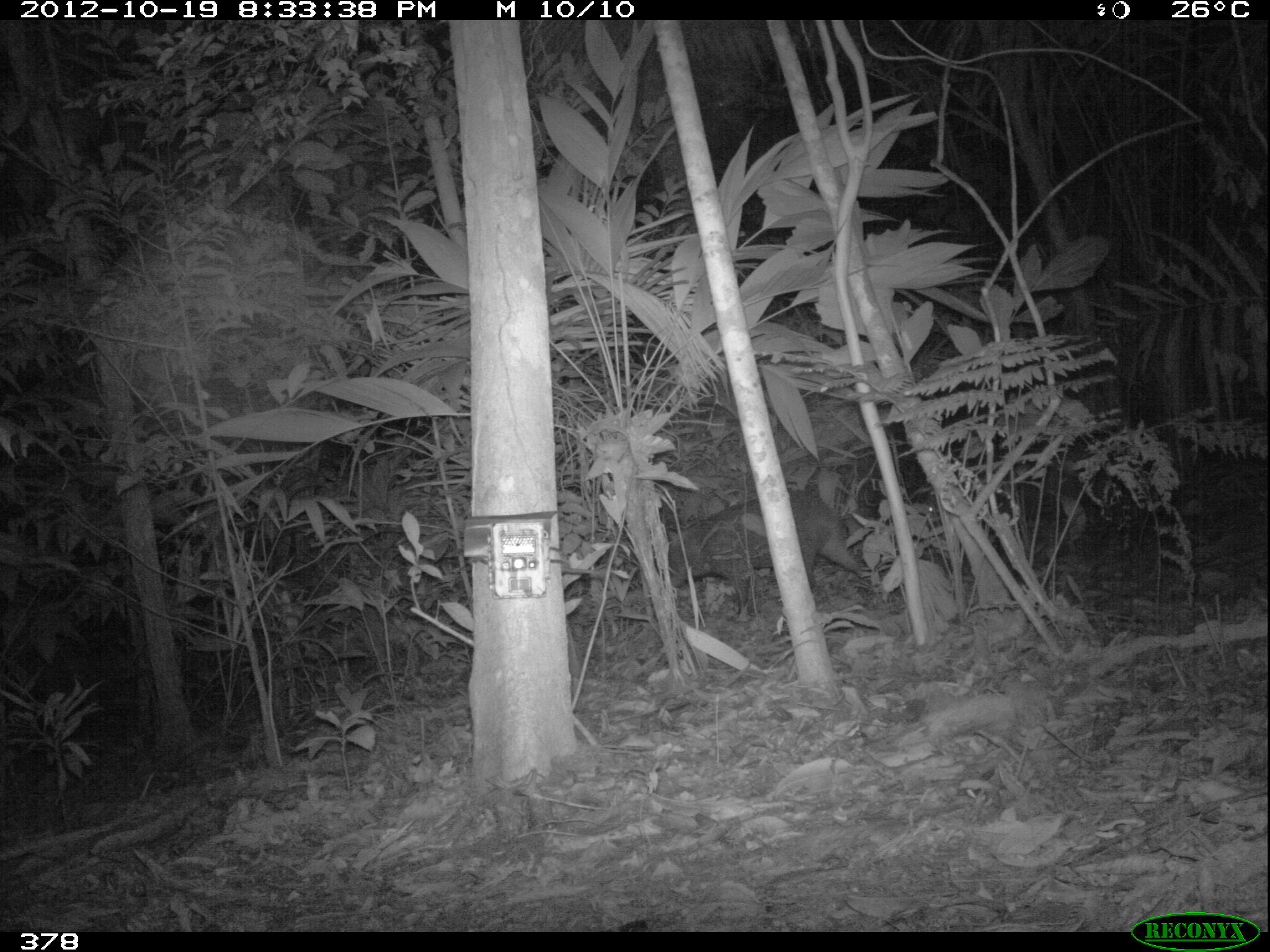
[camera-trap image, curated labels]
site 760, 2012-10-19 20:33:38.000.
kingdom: Animalia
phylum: Chordata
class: Mammalia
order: Artiodactyla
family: Tayassuidae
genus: Tayassu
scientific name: Tayassu pecari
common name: white-lipped peccary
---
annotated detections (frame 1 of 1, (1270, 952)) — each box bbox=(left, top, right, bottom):
tayassu pecari: bbox=(654, 490, 870, 607)